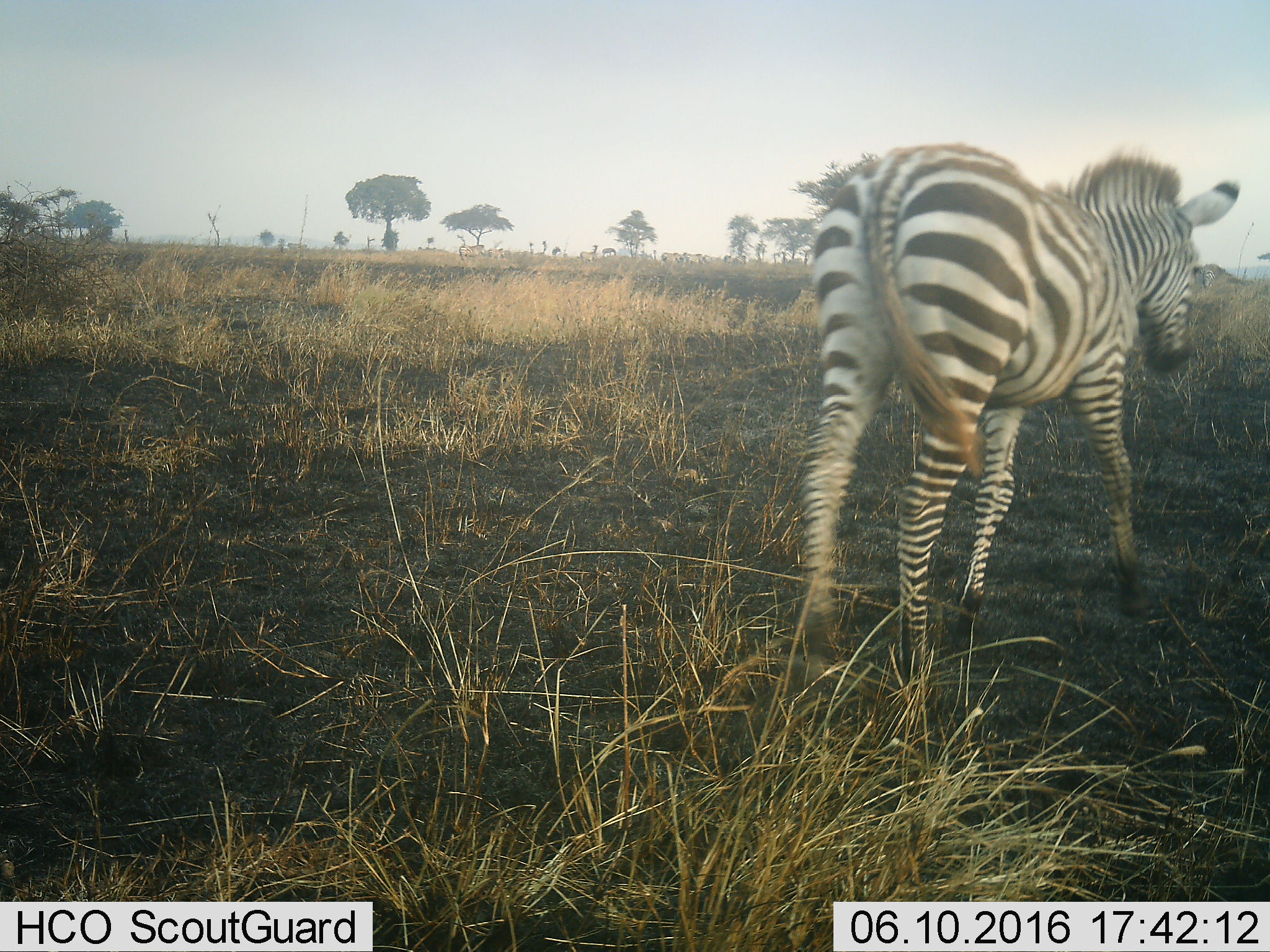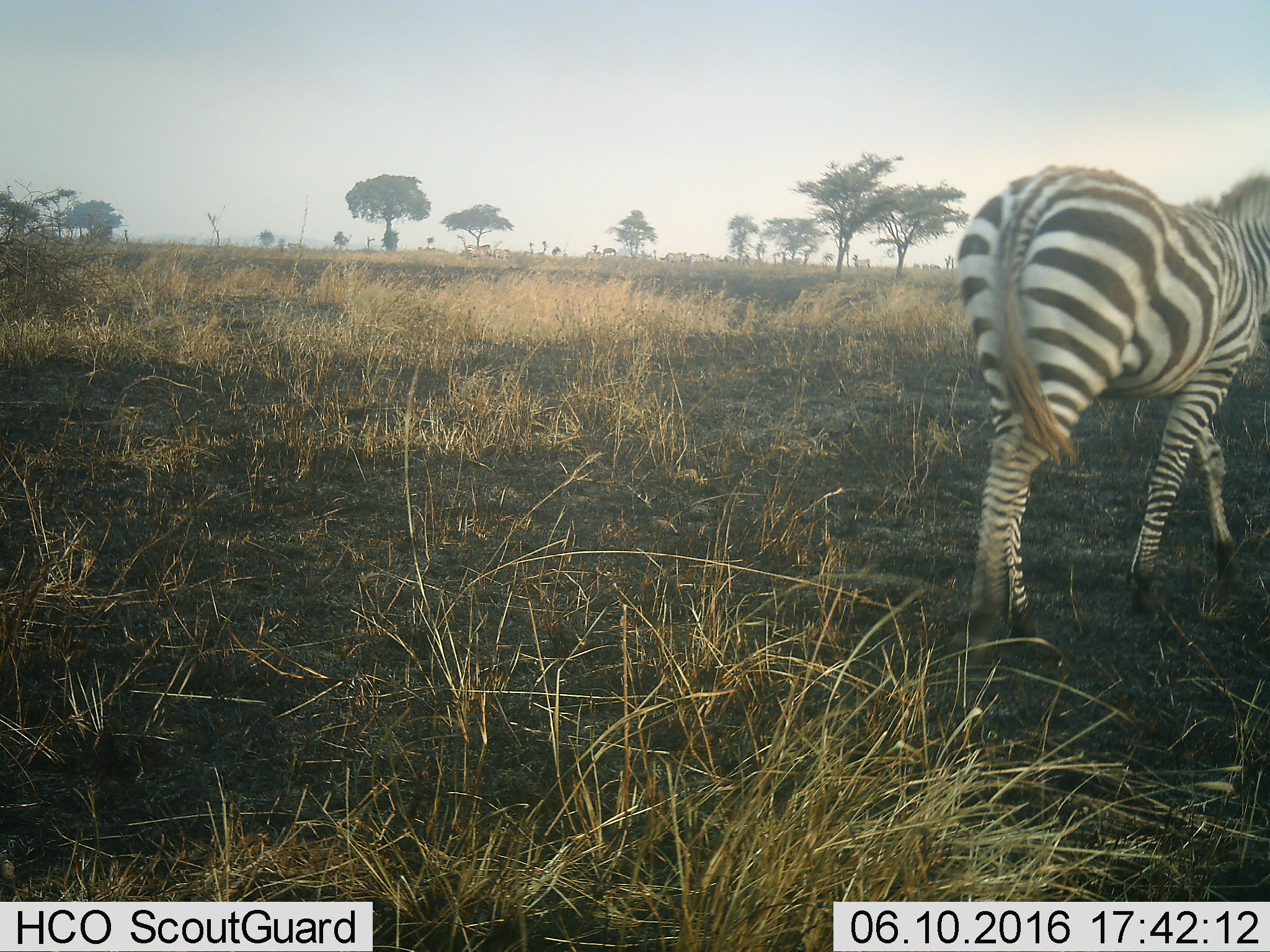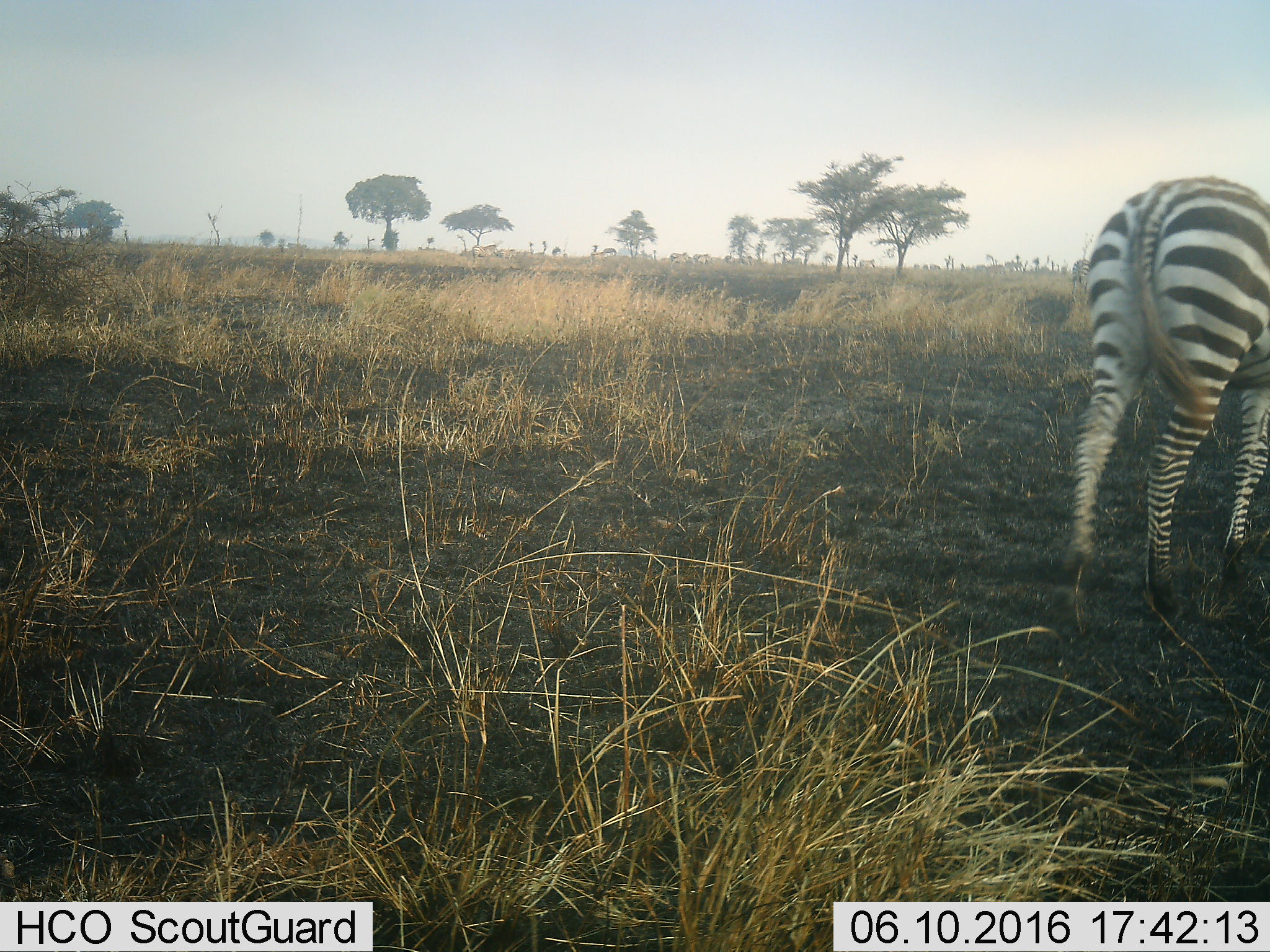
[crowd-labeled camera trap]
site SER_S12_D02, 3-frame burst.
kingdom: Animalia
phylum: Chordata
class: Mammalia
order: Perissodactyla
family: Equidae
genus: Equus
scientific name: Equus quagga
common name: plains zebra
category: zebraplains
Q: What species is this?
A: Zebraplains (plains zebra) (Equus quagga).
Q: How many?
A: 10.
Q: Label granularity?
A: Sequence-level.